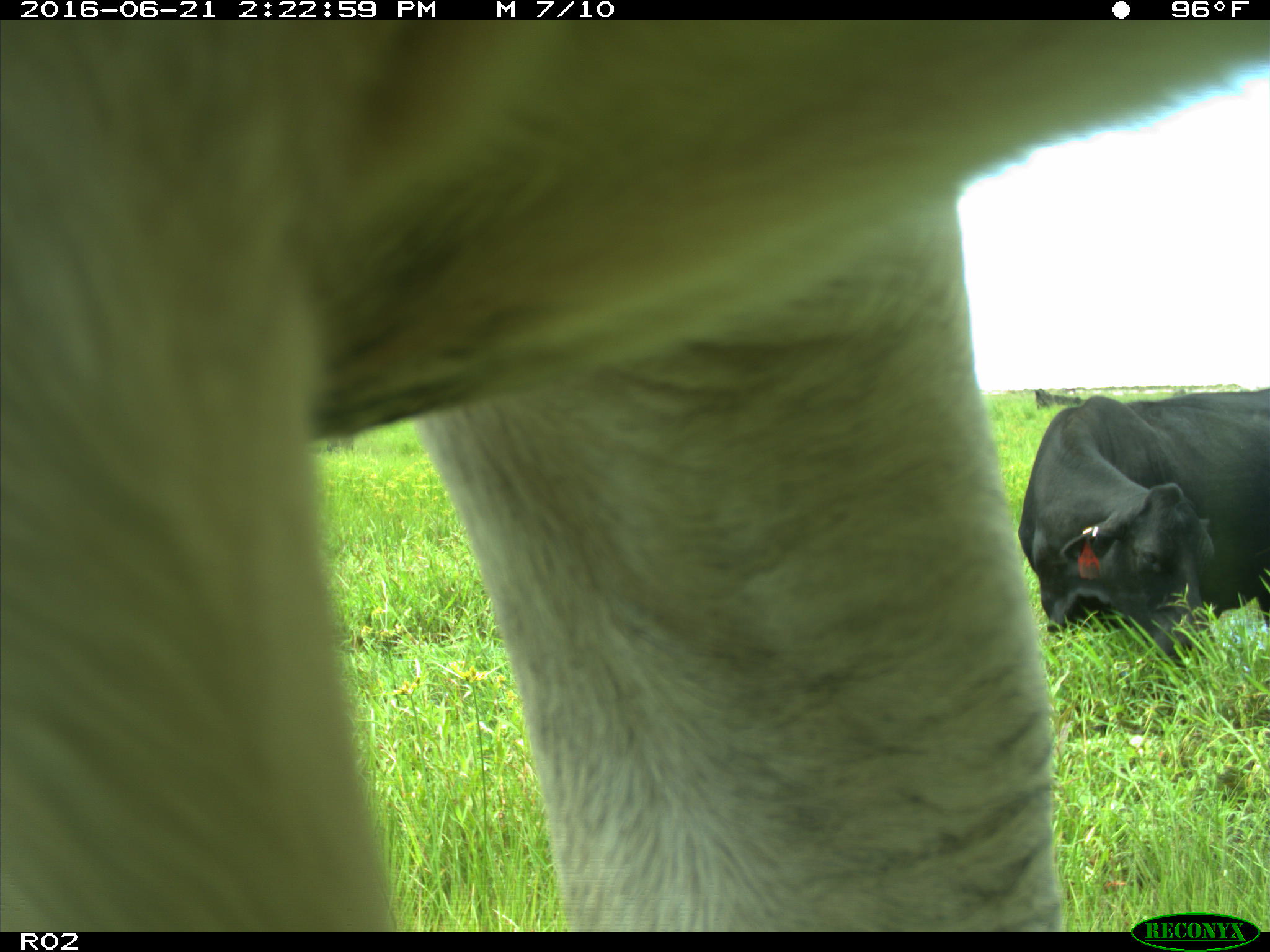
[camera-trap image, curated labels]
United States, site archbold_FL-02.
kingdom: Animalia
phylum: Chordata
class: Mammalia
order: Artiodactyla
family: Bovidae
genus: Bos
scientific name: Bos taurus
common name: domestic cow